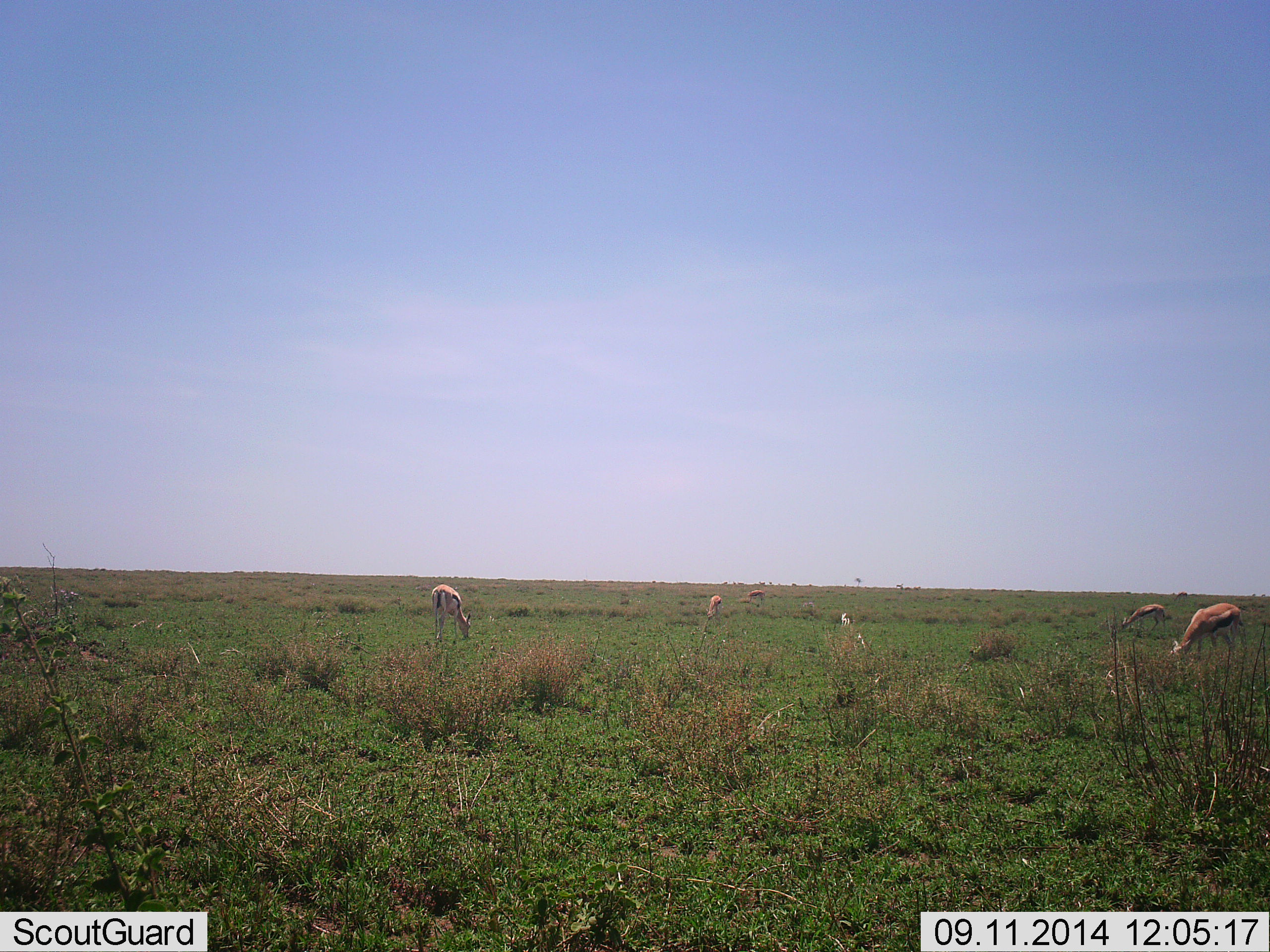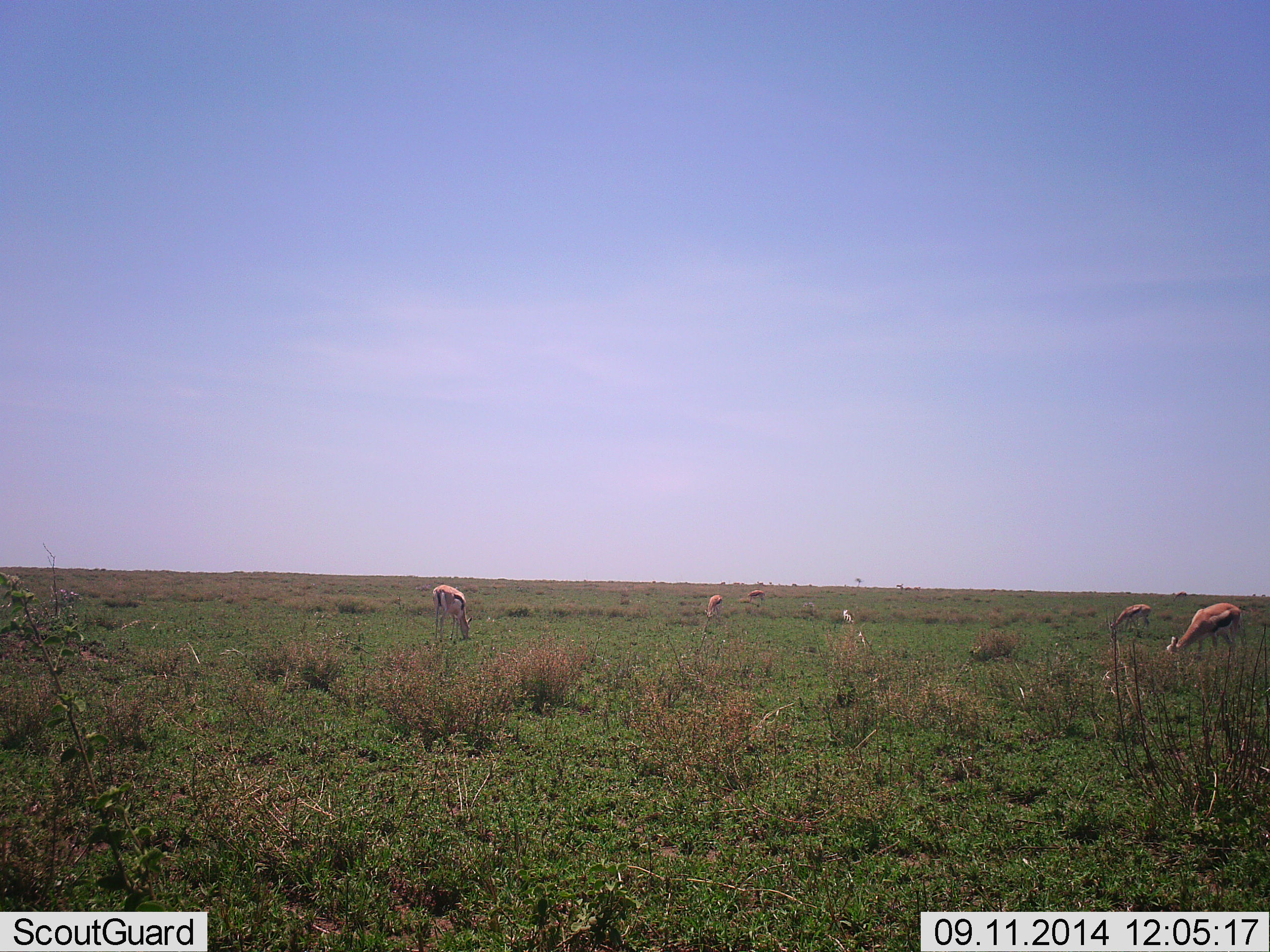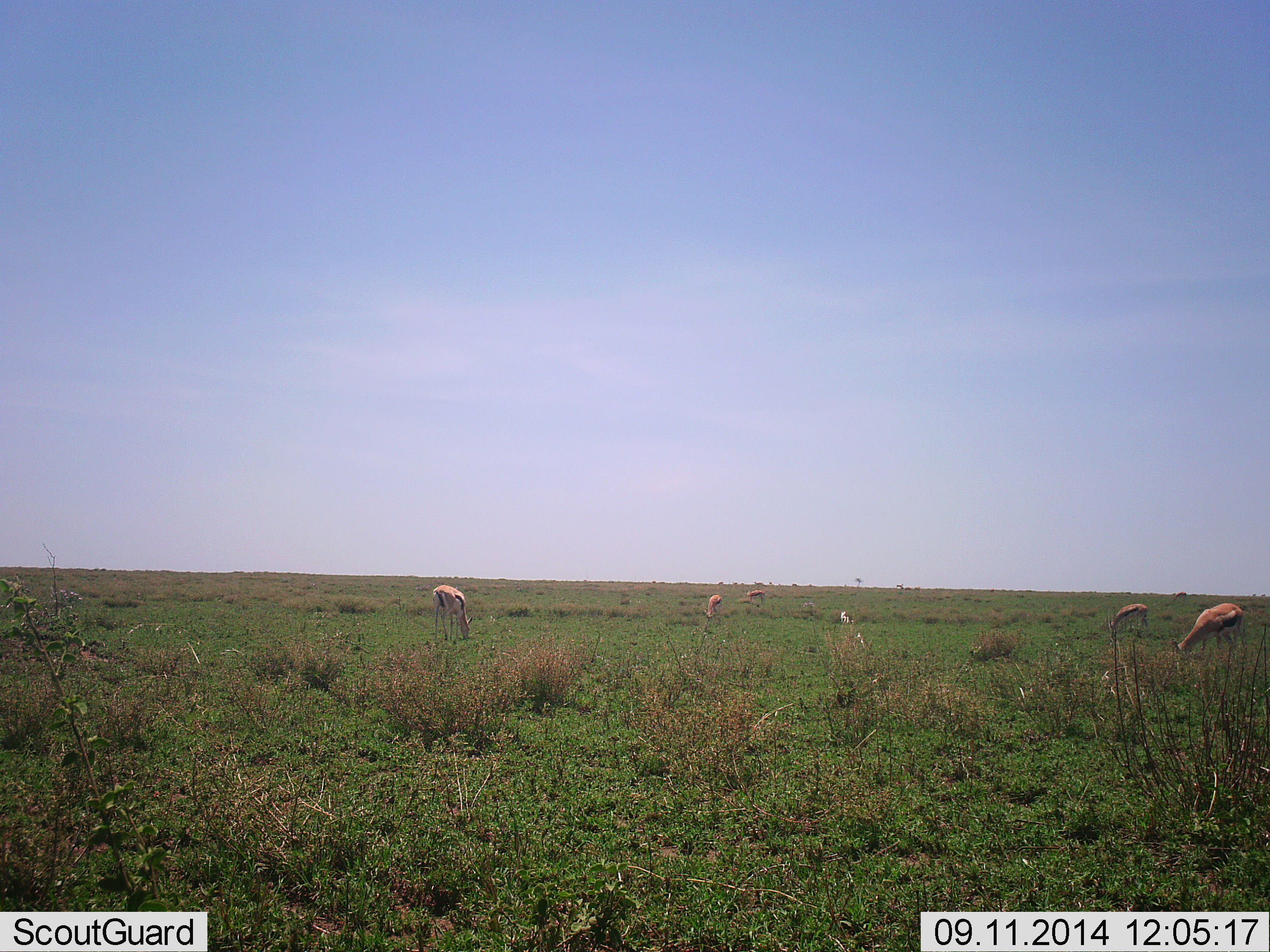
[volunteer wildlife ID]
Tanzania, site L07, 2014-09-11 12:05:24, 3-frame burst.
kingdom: Animalia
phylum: Chordata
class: Mammalia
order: Artiodactyla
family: Bovidae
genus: Eudorcas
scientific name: Eudorcas thomsonii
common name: thomson's gazelle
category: gazellethomsons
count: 5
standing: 20%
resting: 0%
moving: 10%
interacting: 0%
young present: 0%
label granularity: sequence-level